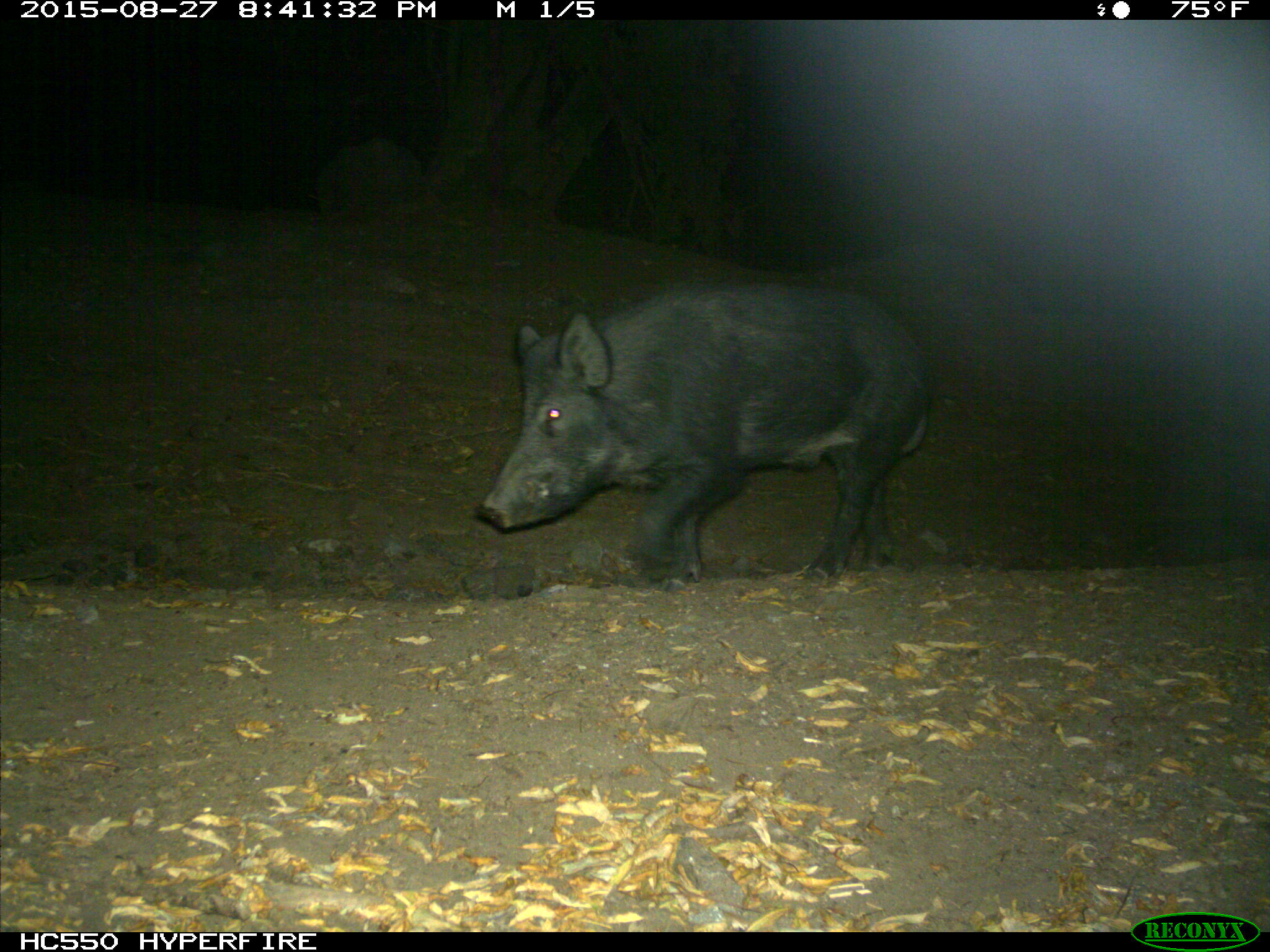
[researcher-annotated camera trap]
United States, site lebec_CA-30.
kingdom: Animalia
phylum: Chordata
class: Mammalia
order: Artiodactyla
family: Suidae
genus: Sus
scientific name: Sus scrofa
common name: wild boar